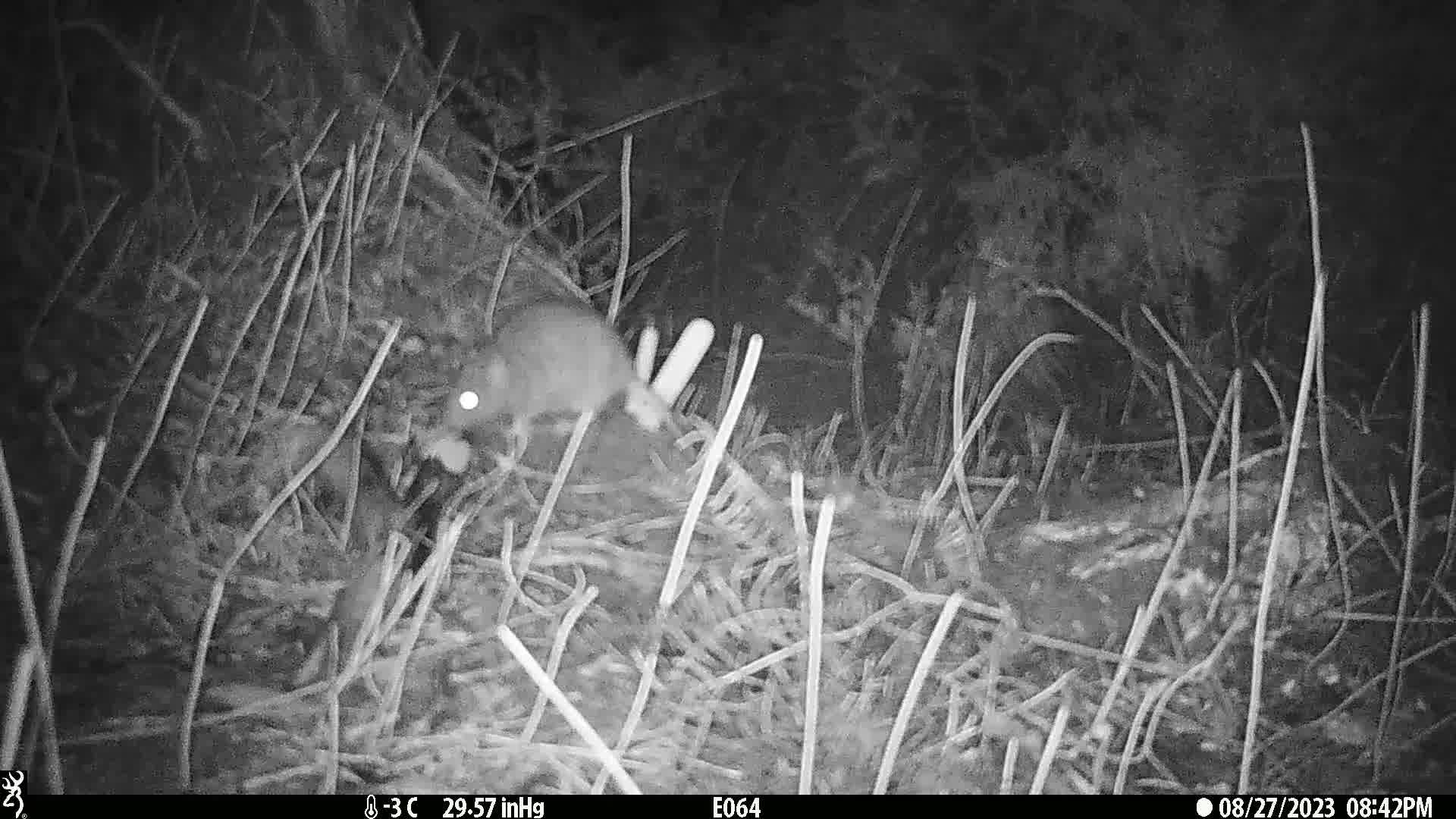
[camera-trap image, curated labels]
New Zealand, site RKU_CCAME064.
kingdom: Animalia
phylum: Chordata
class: Mammalia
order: Rodentia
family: Muridae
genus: Rattus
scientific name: Rattus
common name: rat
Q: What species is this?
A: Rat (Rattus).